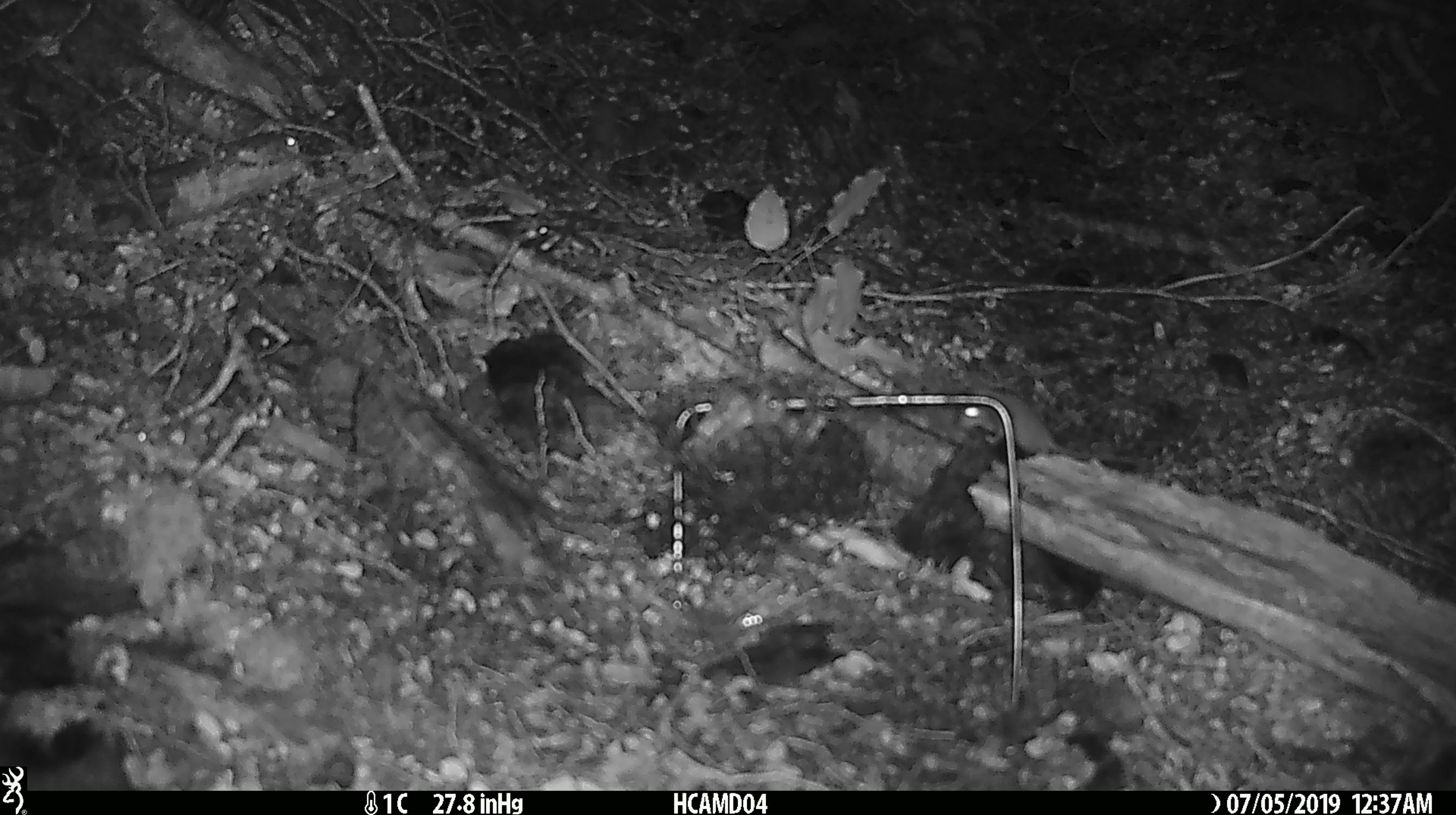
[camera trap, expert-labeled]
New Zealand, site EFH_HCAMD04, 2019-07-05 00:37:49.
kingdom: Animalia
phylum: Chordata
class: Mammalia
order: Rodentia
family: Muridae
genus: Mus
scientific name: Mus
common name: mouse